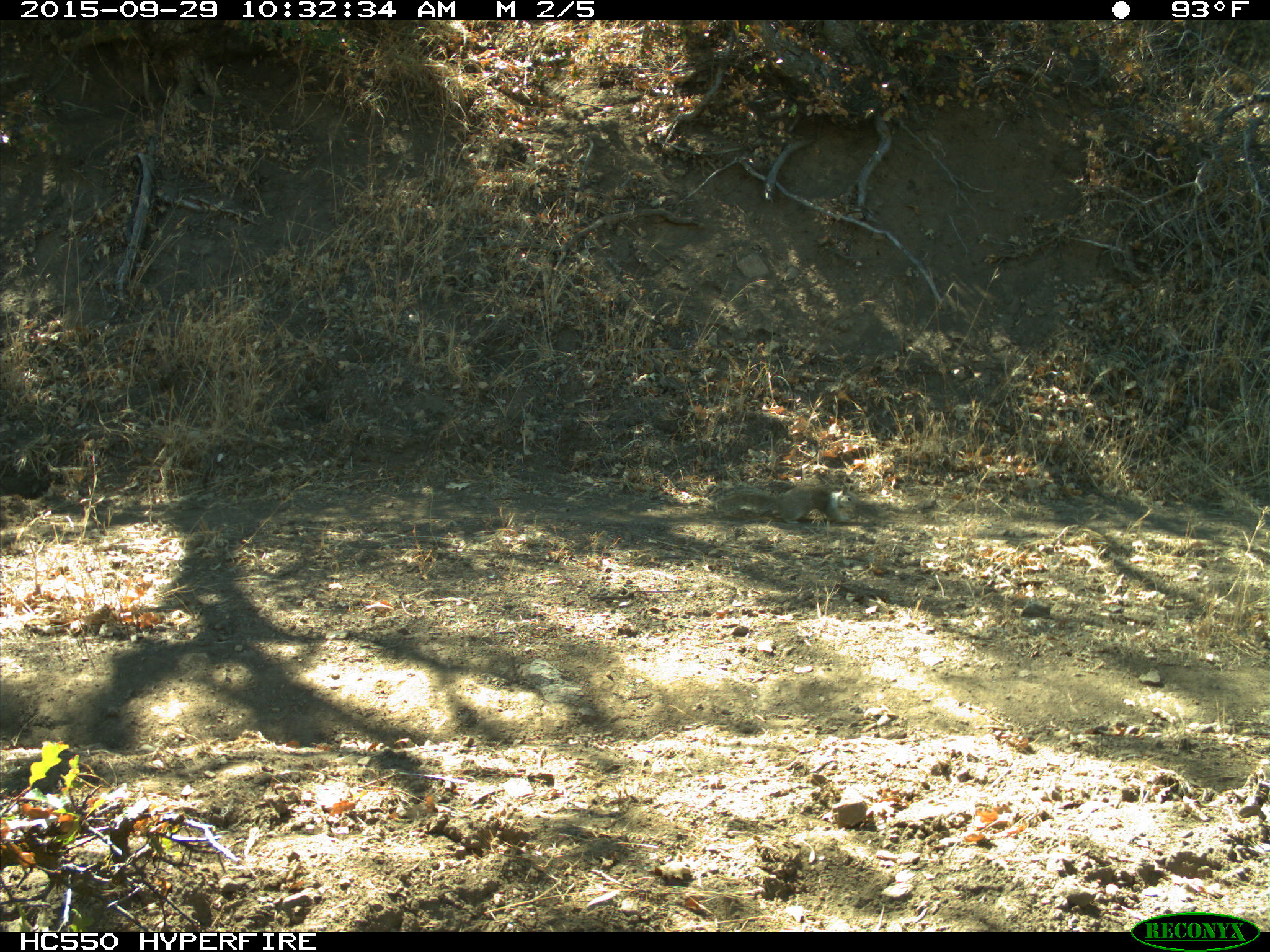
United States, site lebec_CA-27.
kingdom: Animalia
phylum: Chordata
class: Mammalia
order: Rodentia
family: Sciuridae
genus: Otospermophilus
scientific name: Otospermophilus beecheyi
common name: california ground squirrel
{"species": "Otospermophilus beecheyi (california ground squirrel)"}